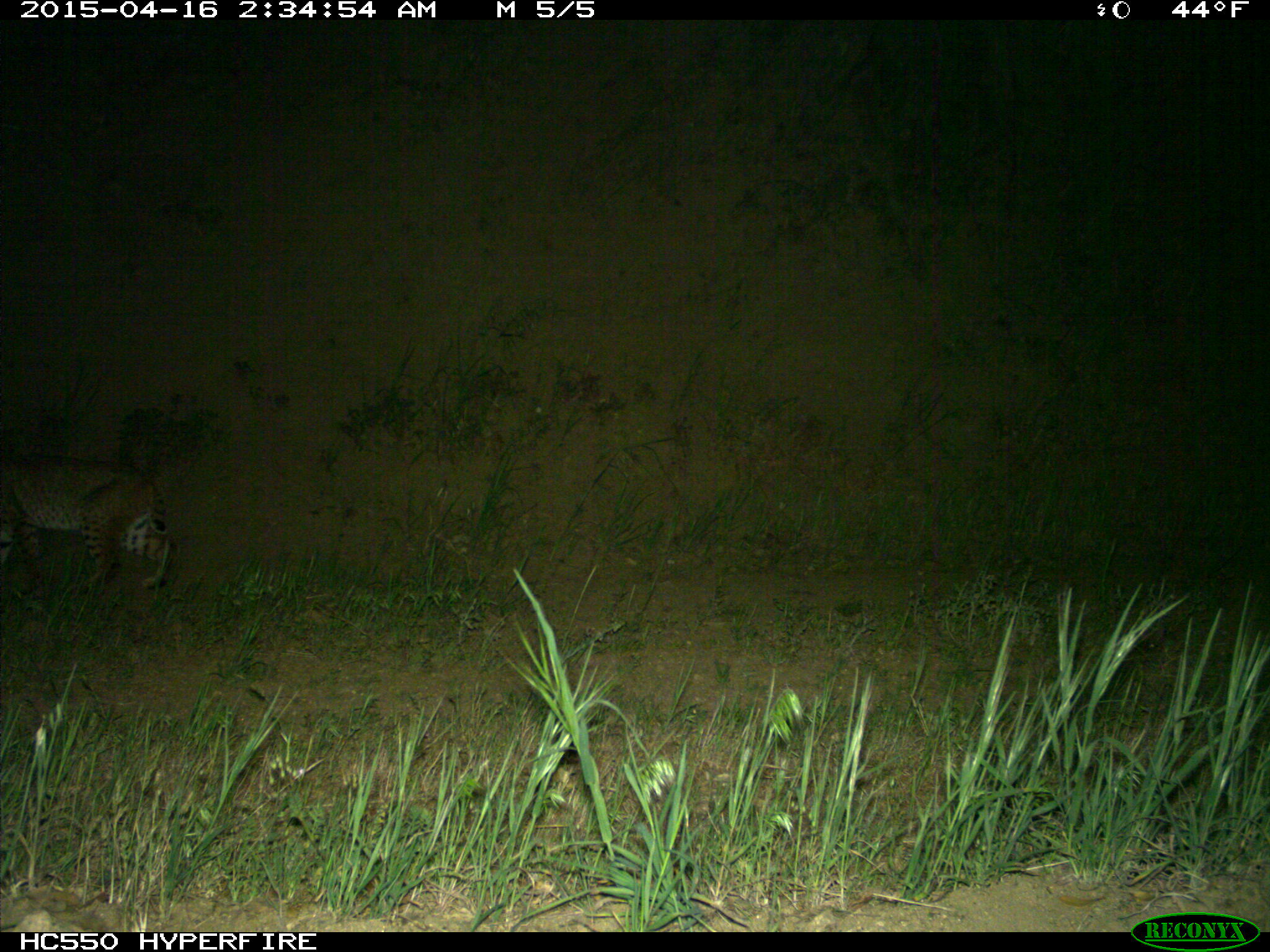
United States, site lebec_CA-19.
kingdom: Animalia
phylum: Chordata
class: Mammalia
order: Carnivora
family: Felidae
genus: Lynx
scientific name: Lynx rufus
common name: bobcat